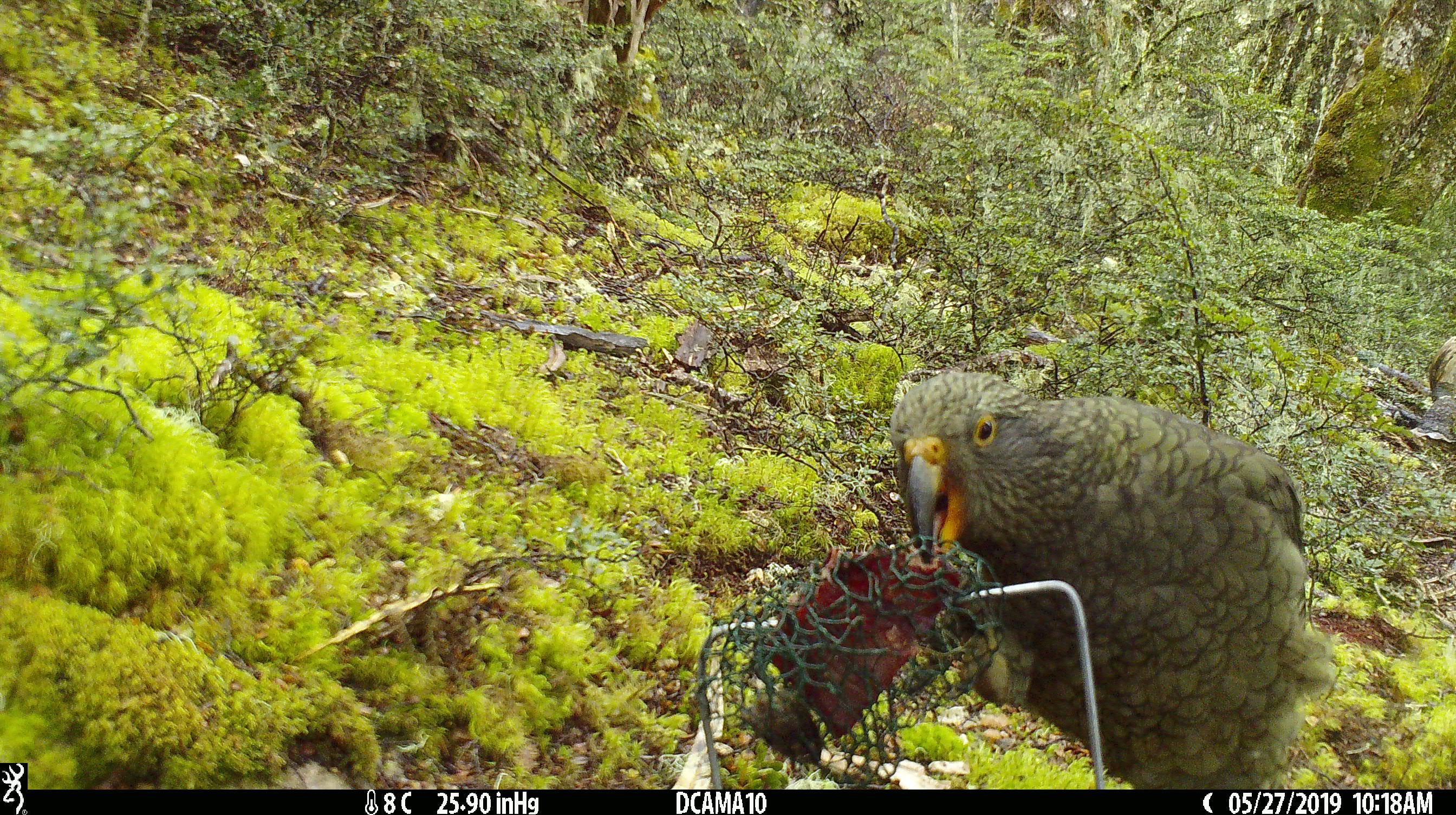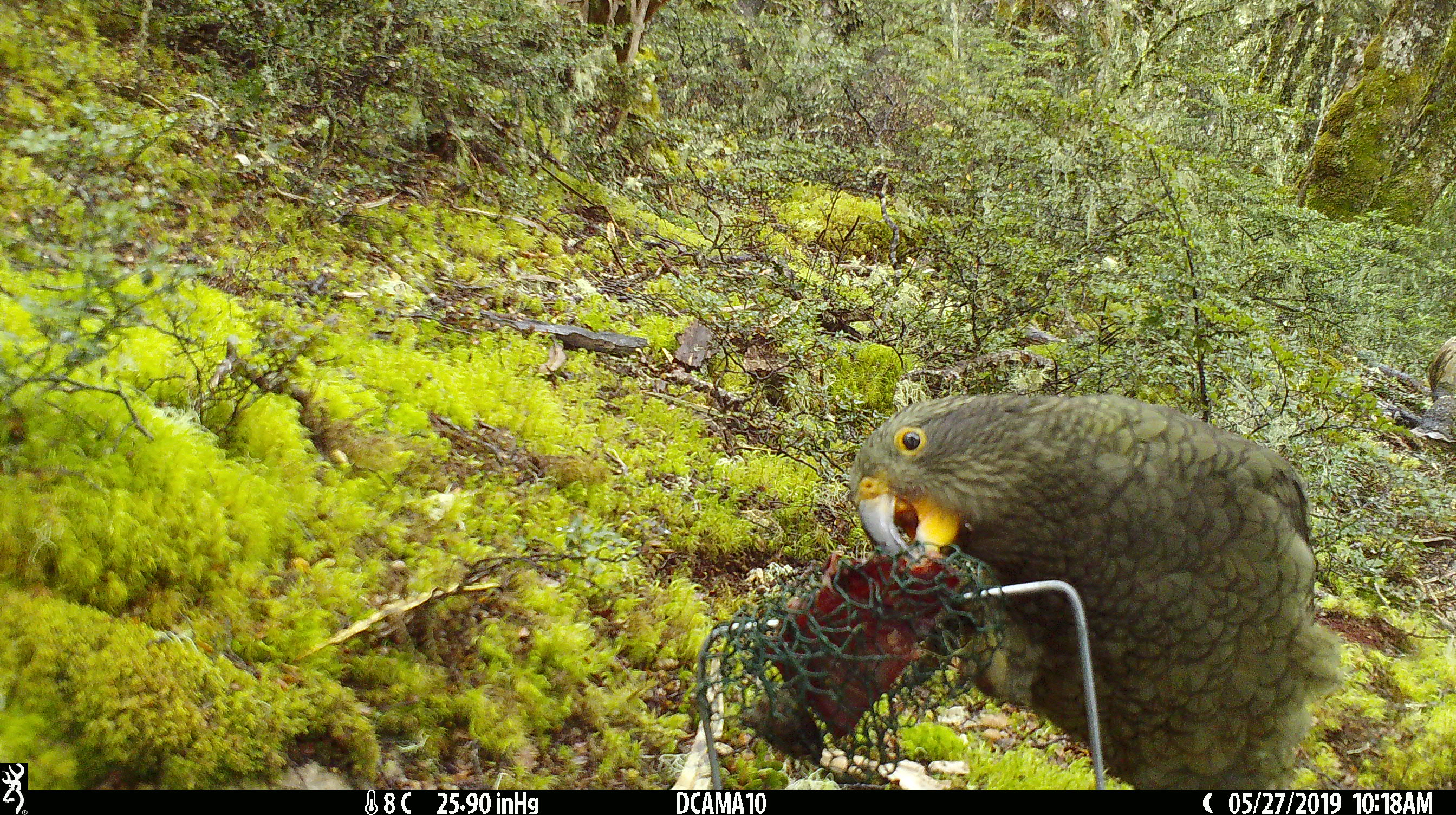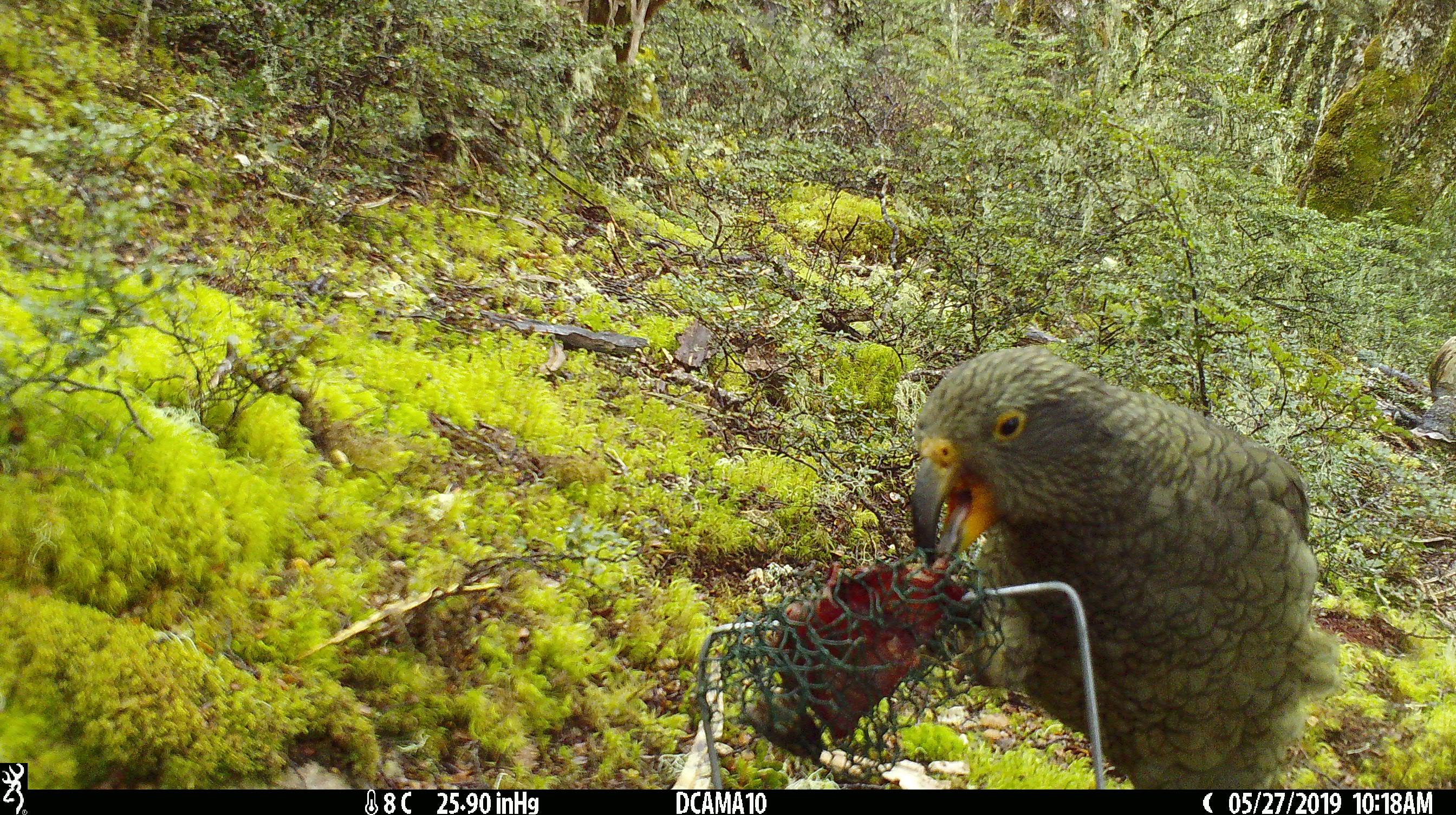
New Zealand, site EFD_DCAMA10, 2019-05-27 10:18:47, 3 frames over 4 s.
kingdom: Animalia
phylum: Chordata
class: Aves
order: Psittaciformes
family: Strigopidae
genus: Nestor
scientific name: Nestor notabilis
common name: kea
Kea (Nestor notabilis).